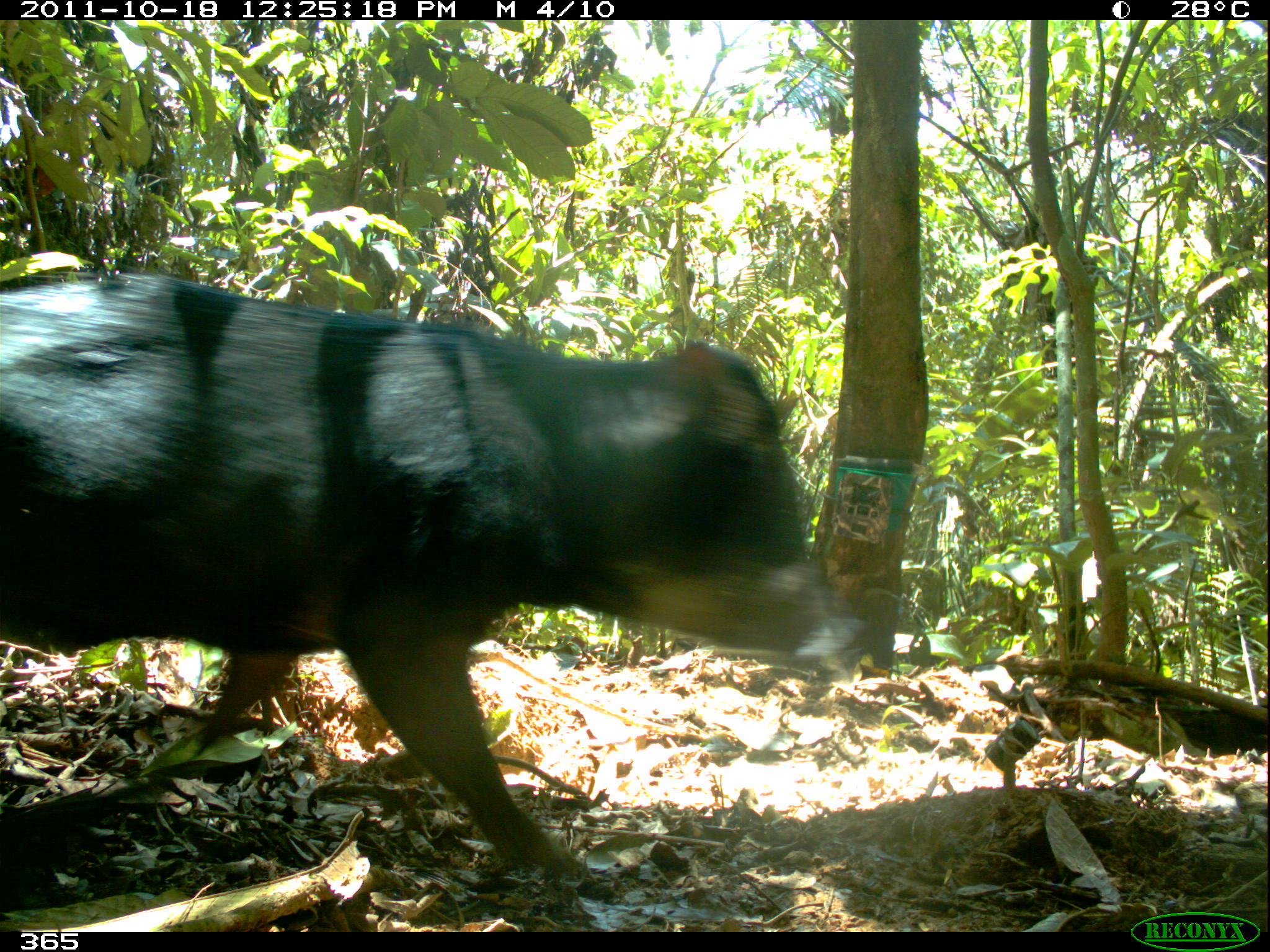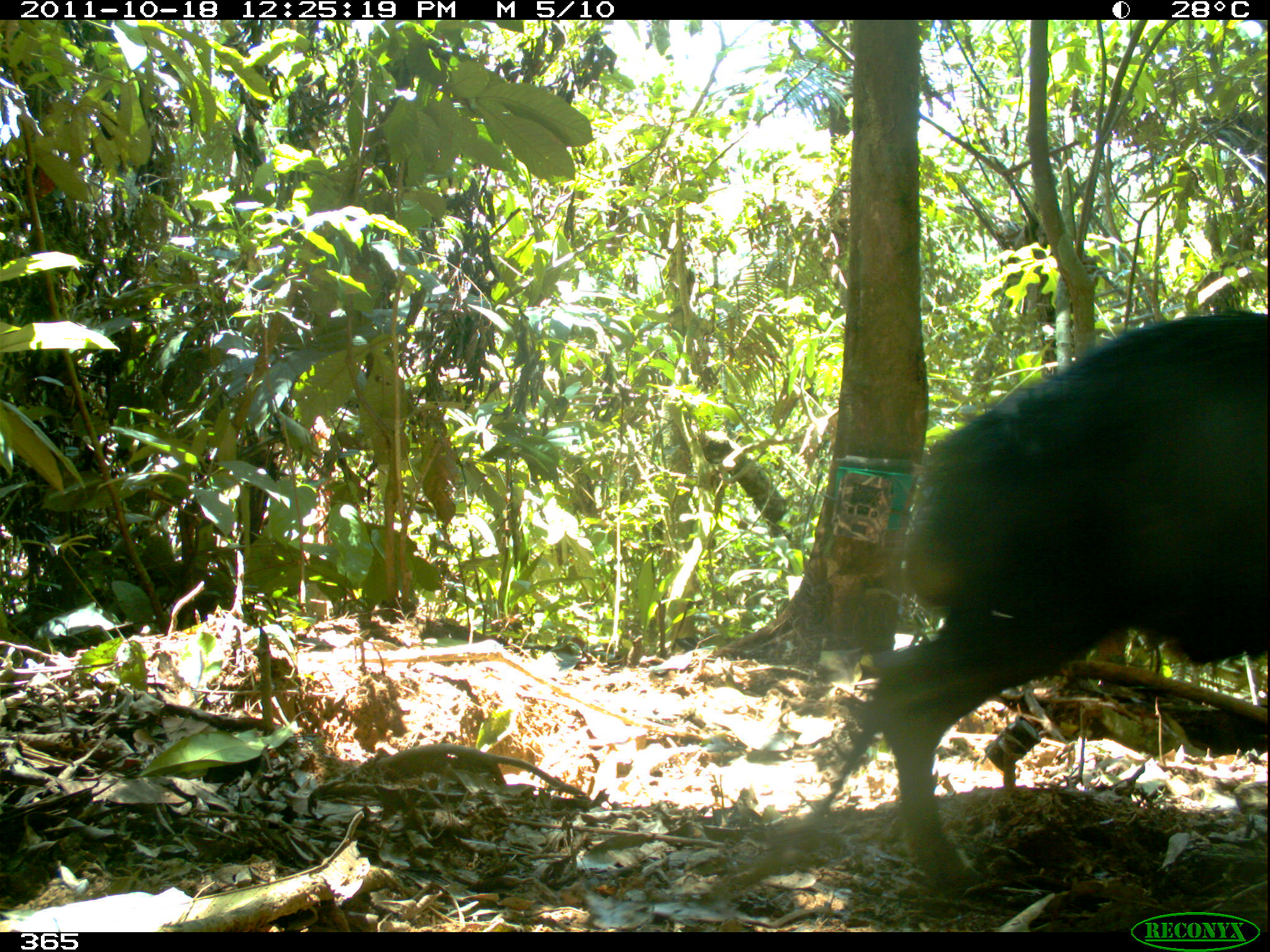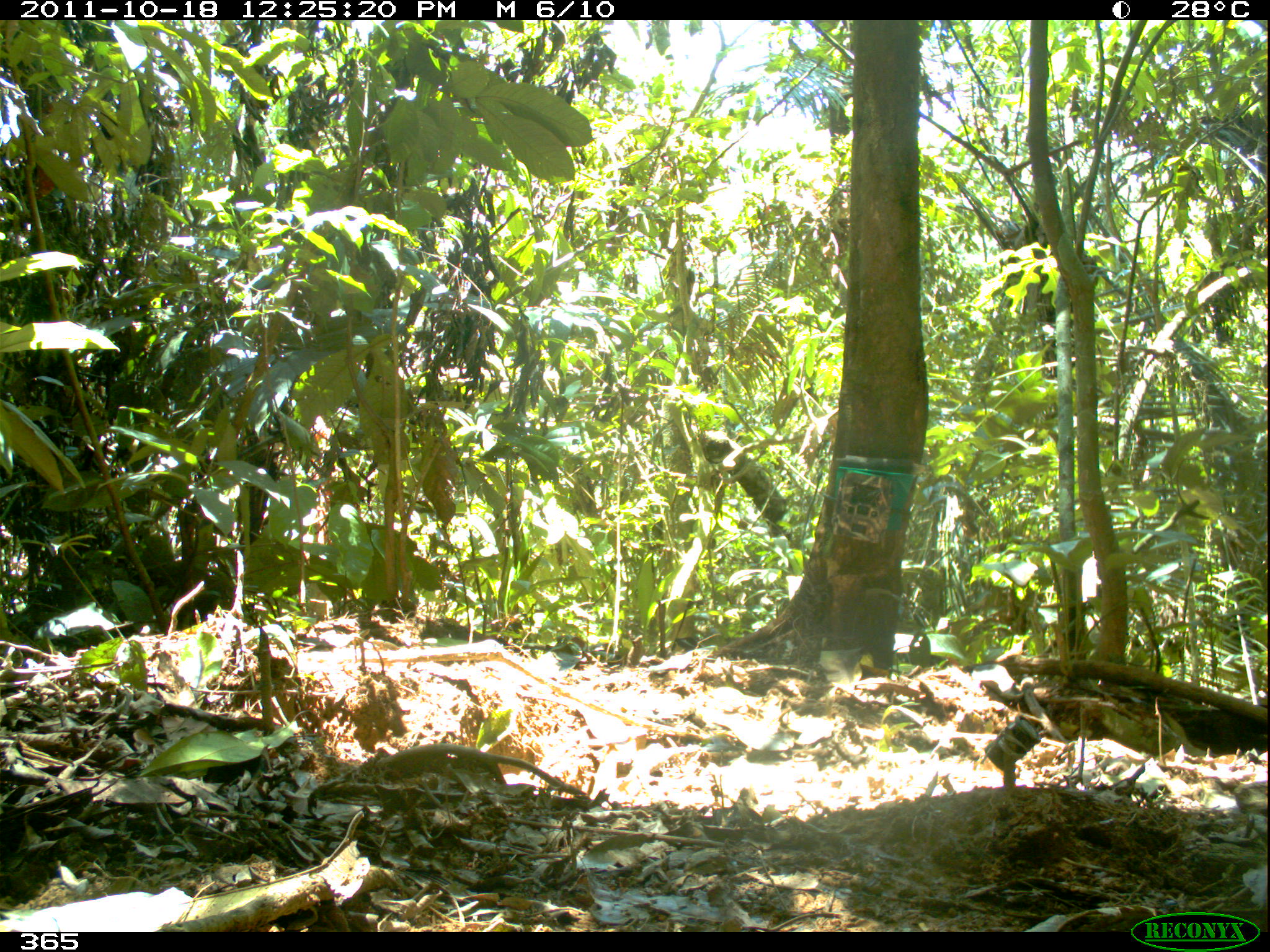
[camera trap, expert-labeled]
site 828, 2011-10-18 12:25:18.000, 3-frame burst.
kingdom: Animalia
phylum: Chordata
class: Mammalia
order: Artiodactyla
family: Tayassuidae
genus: Tayassu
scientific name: Tayassu pecari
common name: white-lipped peccary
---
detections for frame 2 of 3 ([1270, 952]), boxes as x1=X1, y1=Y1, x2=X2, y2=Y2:
tayassu pecari: x1=864, y1=310, x2=1268, y2=901